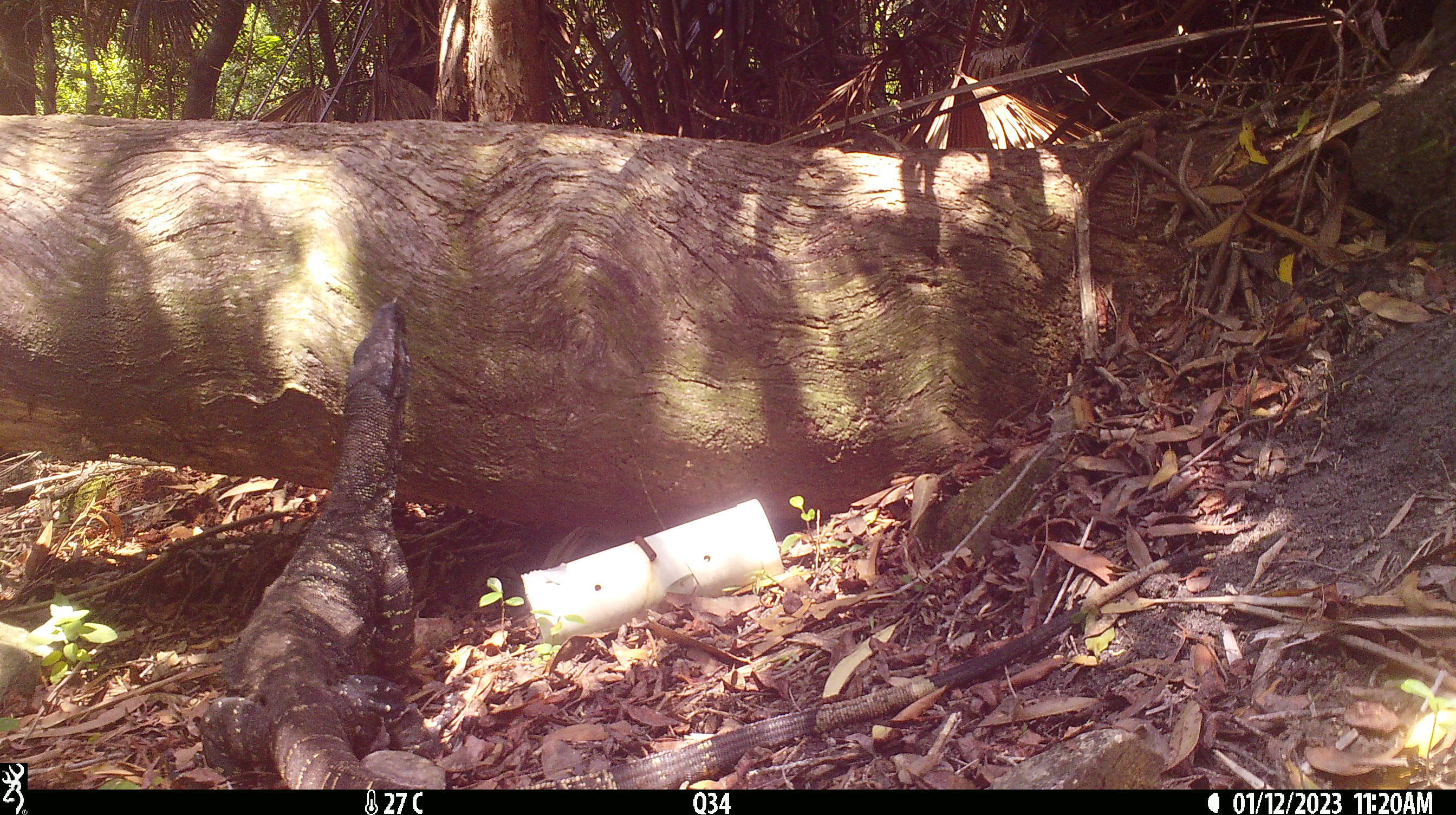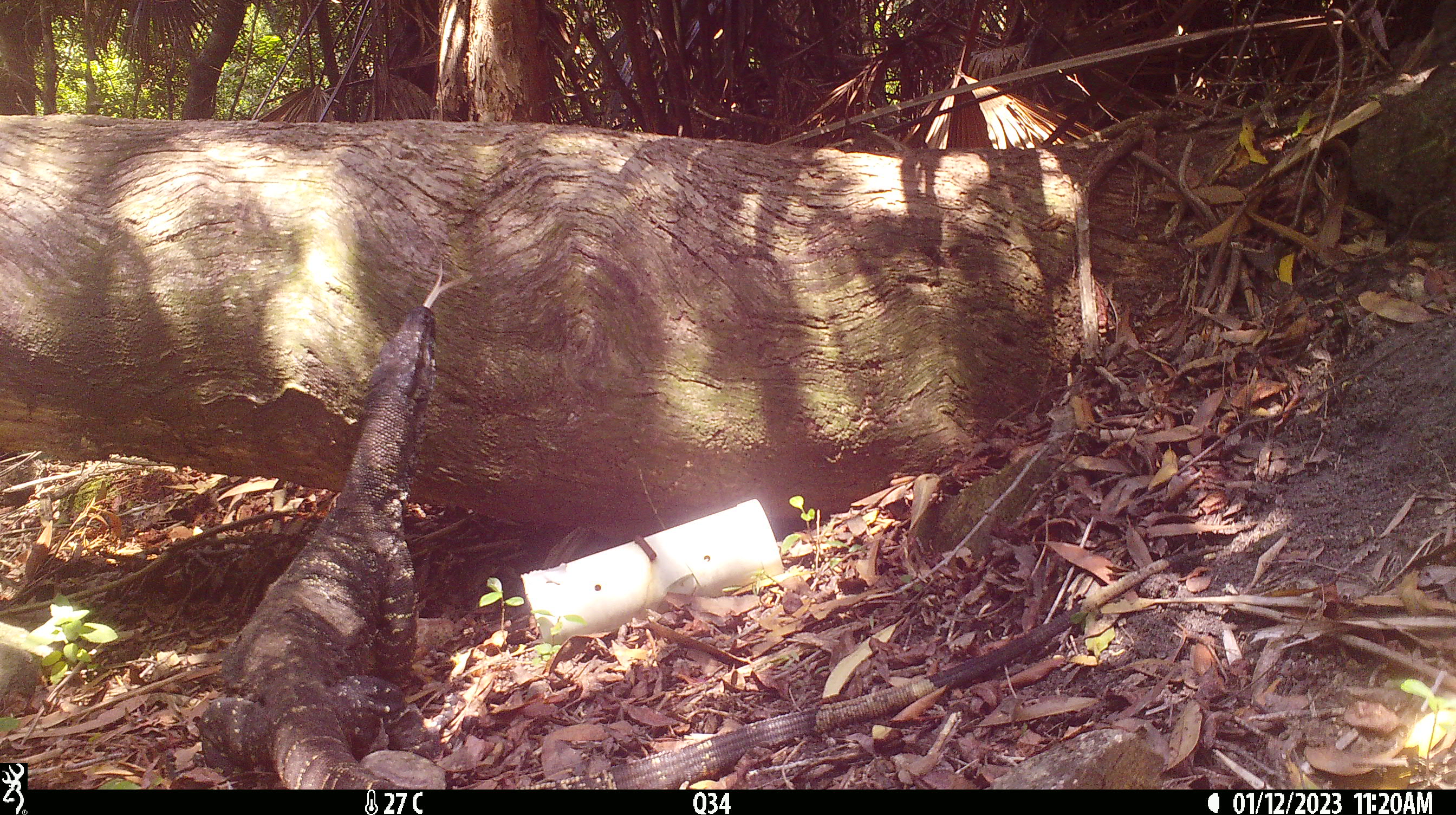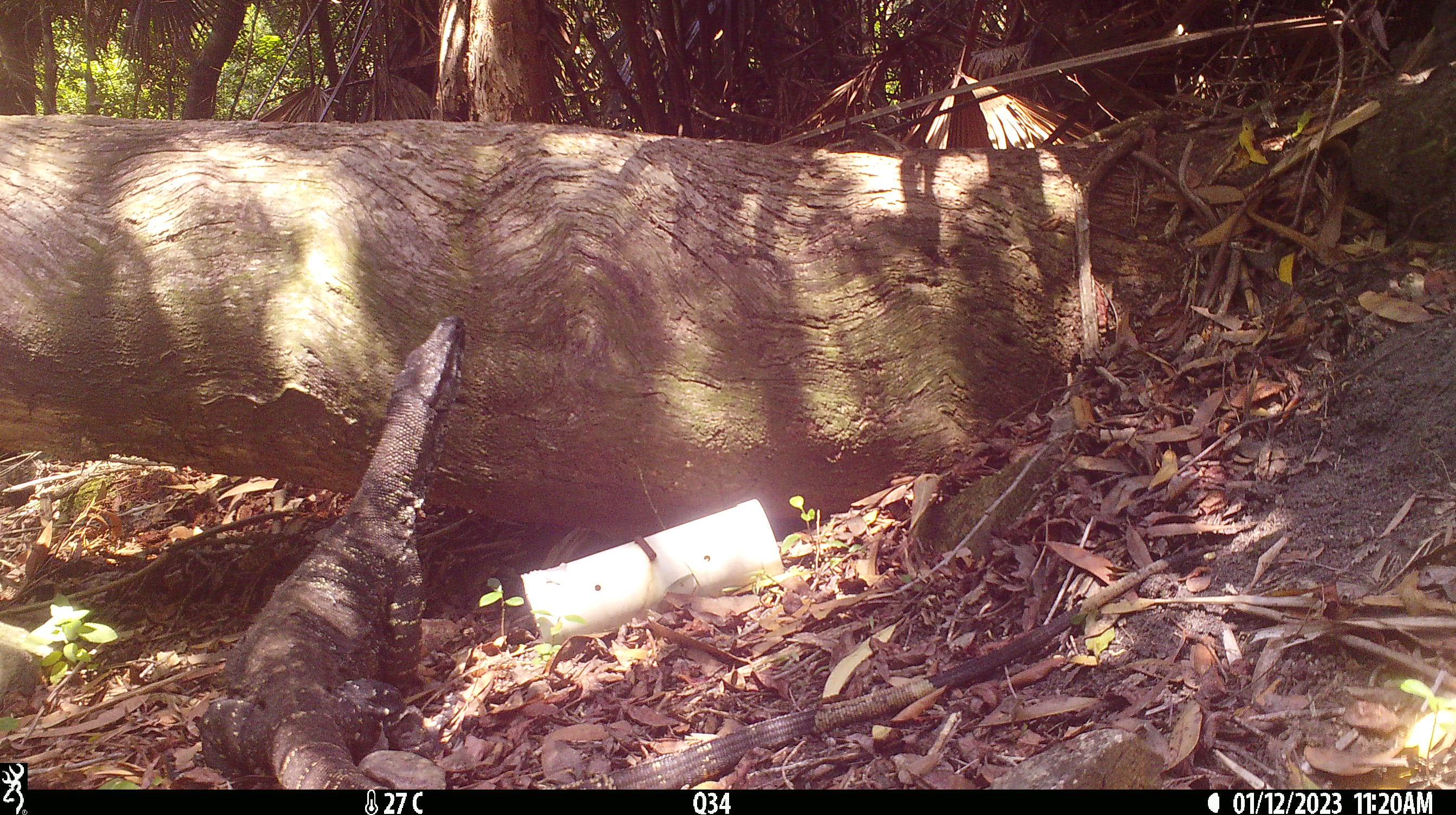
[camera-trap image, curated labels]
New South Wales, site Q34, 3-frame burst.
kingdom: Animalia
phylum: Chordata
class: Reptilia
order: Squamata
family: Varanidae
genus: Varanus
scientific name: Varanus varius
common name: lace monitor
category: goanna